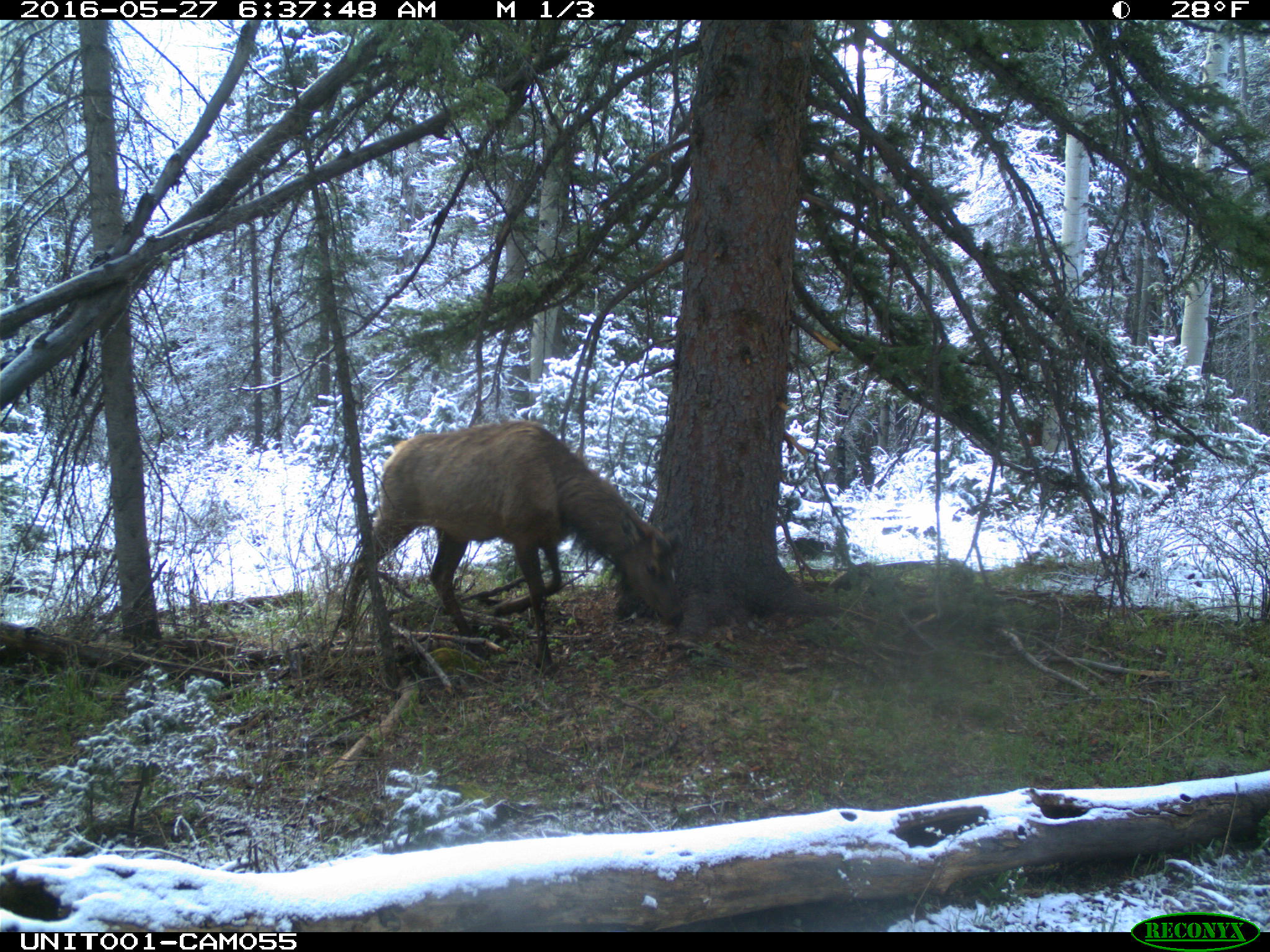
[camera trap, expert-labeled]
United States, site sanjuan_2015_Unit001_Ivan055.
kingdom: Animalia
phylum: Chordata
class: Mammalia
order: Artiodactyla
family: Cervidae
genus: Cervus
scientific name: Cervus elaphus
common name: red deer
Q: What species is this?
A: Cervus elaphus (red deer).